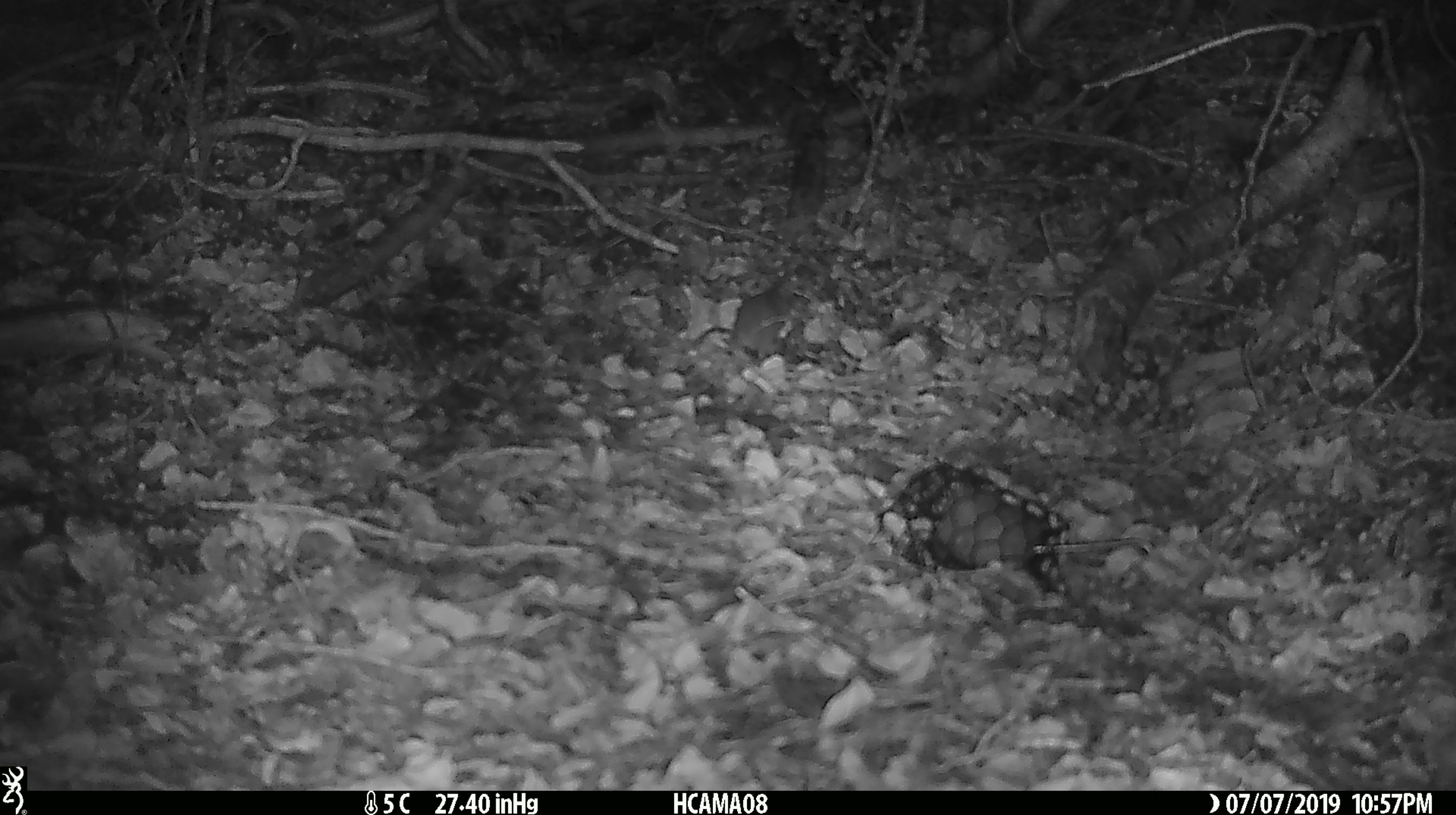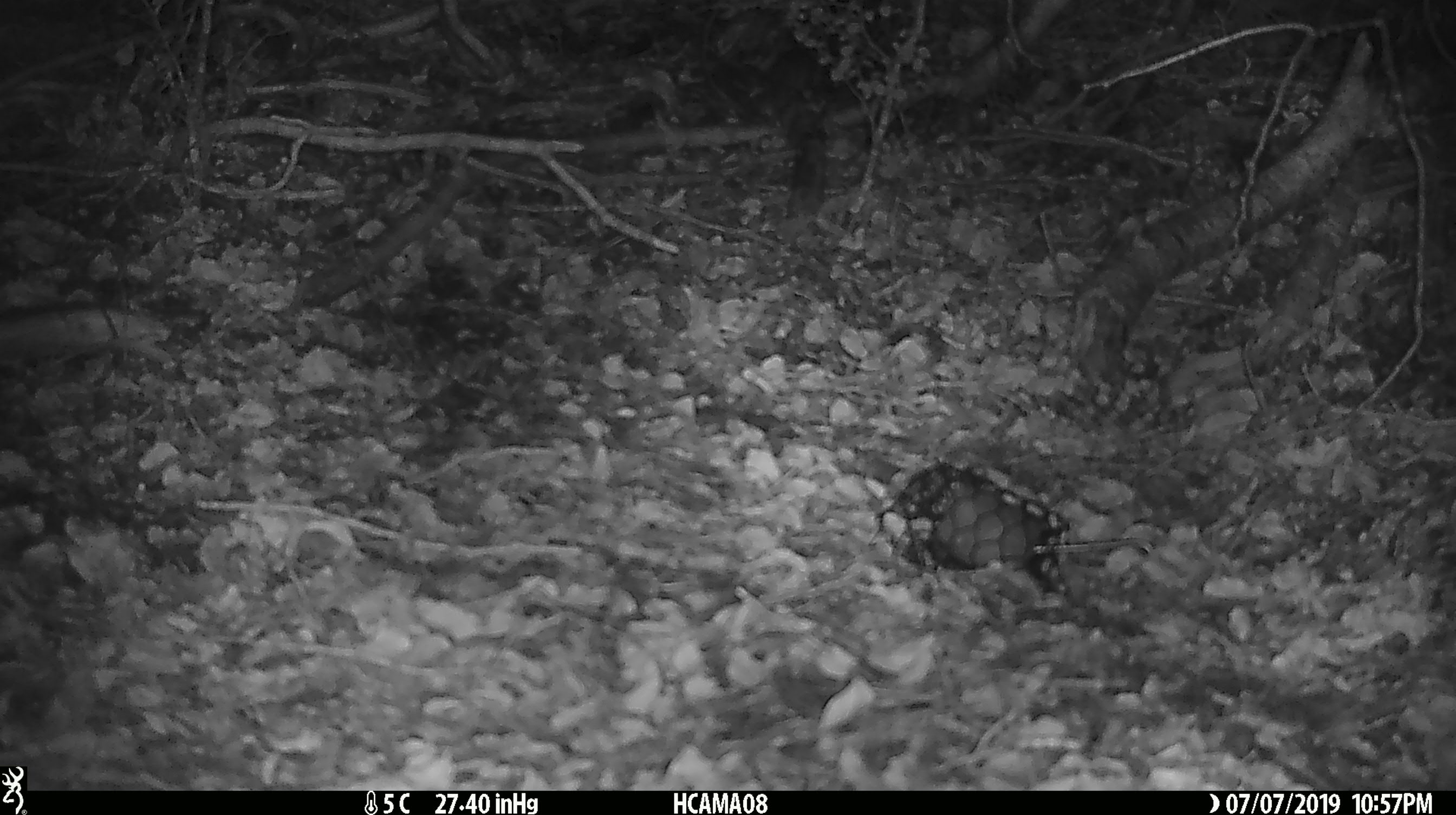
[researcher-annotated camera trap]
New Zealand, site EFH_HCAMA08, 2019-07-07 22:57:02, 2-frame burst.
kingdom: Animalia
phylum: Chordata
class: Mammalia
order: Rodentia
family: Muridae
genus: Mus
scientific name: Mus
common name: mouse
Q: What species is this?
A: Mouse (Mus).